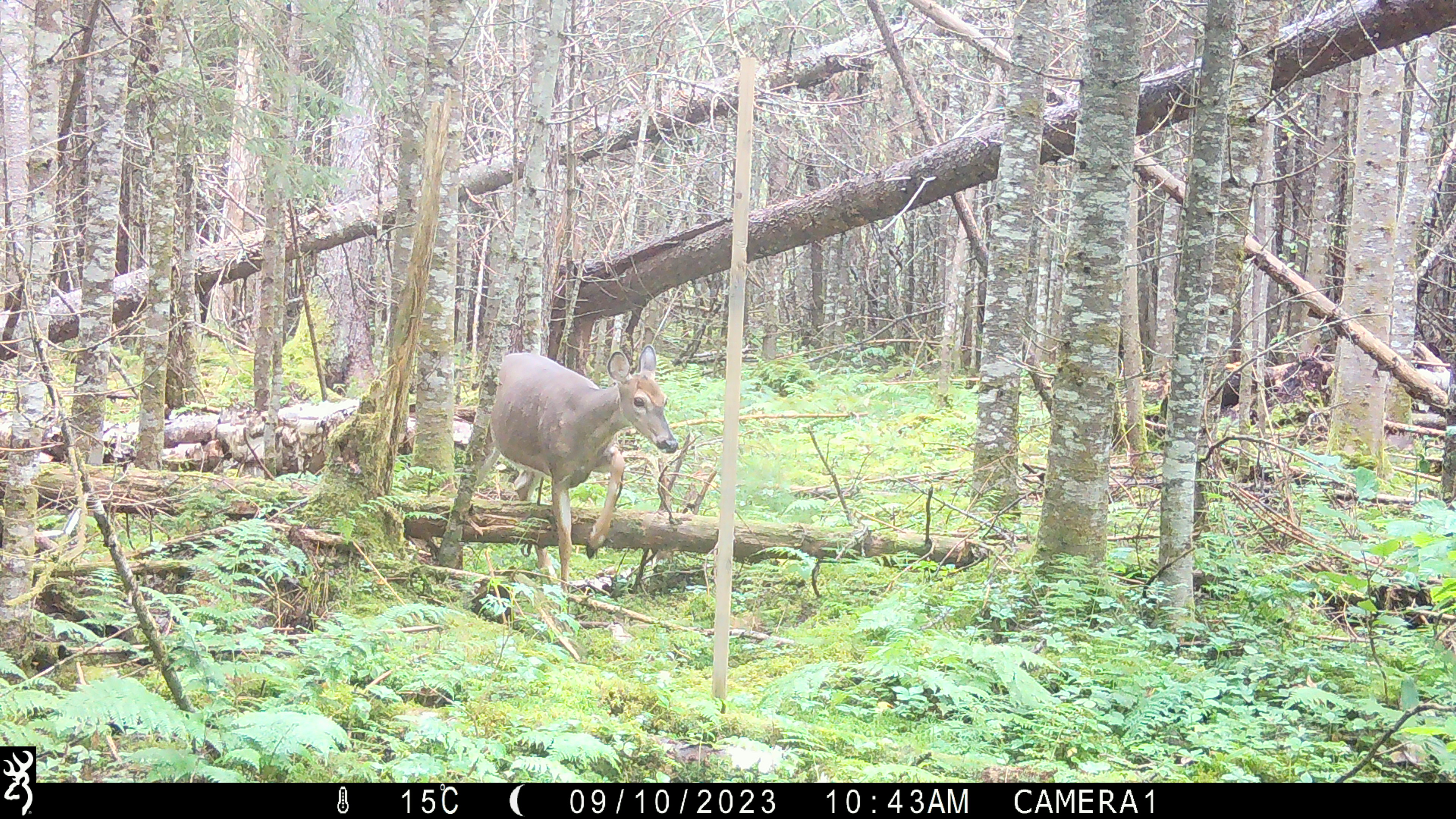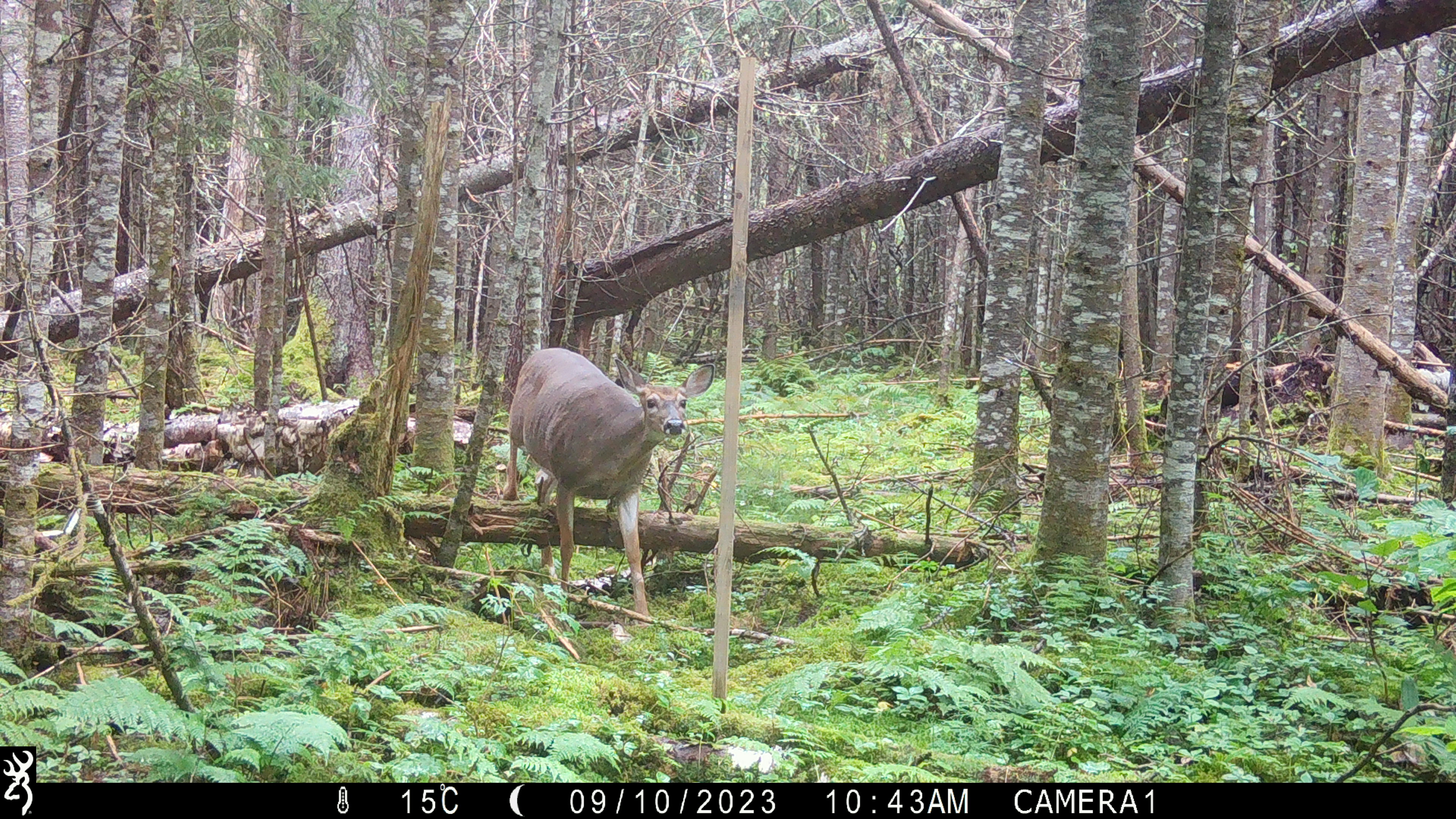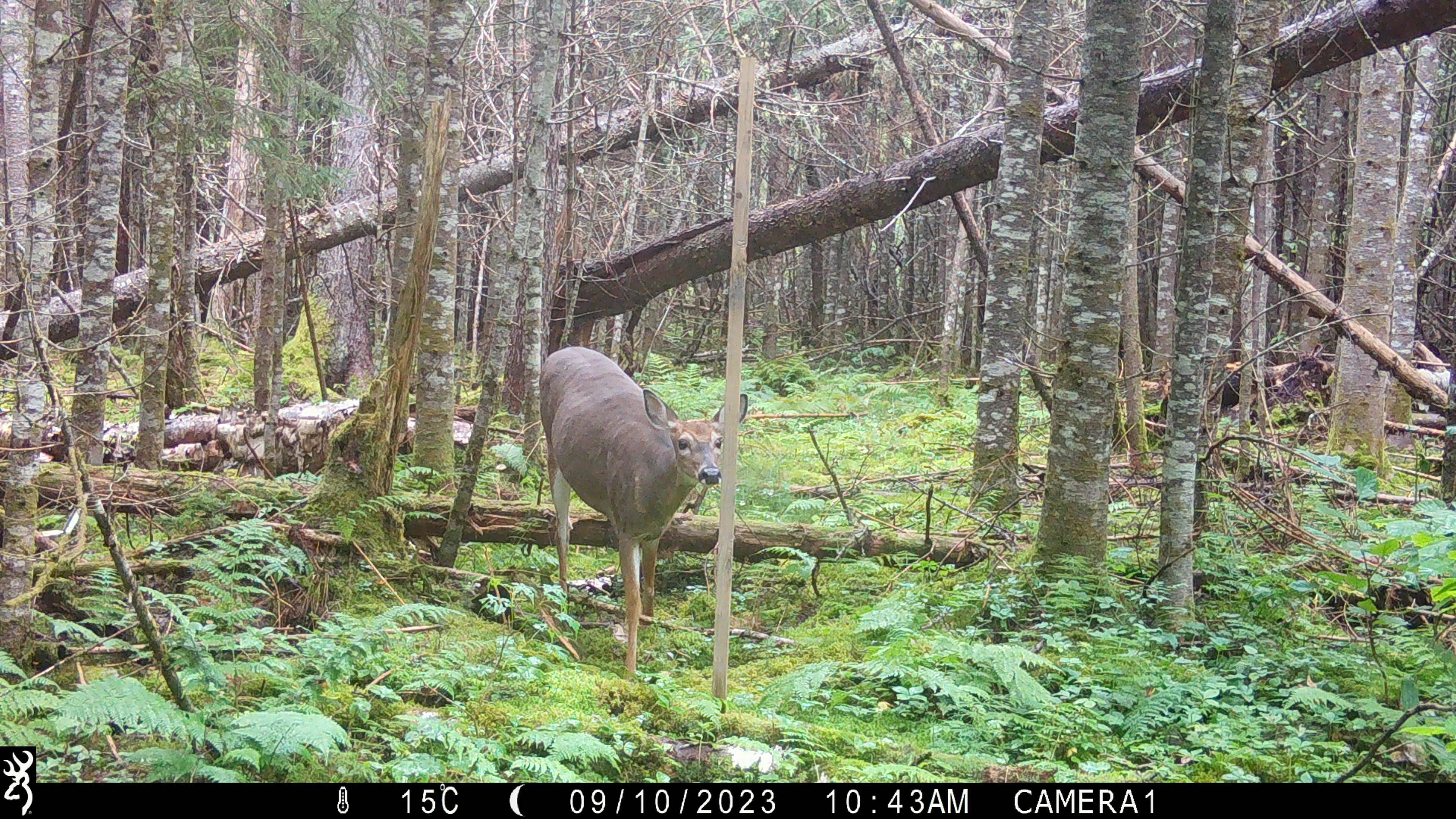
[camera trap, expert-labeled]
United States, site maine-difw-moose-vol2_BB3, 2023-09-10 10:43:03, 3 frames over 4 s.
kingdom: Animalia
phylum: Chordata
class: Mammalia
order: Artiodactyla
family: Cervidae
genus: Odocoileus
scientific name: Odocoileus virginianus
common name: white-tailed deer